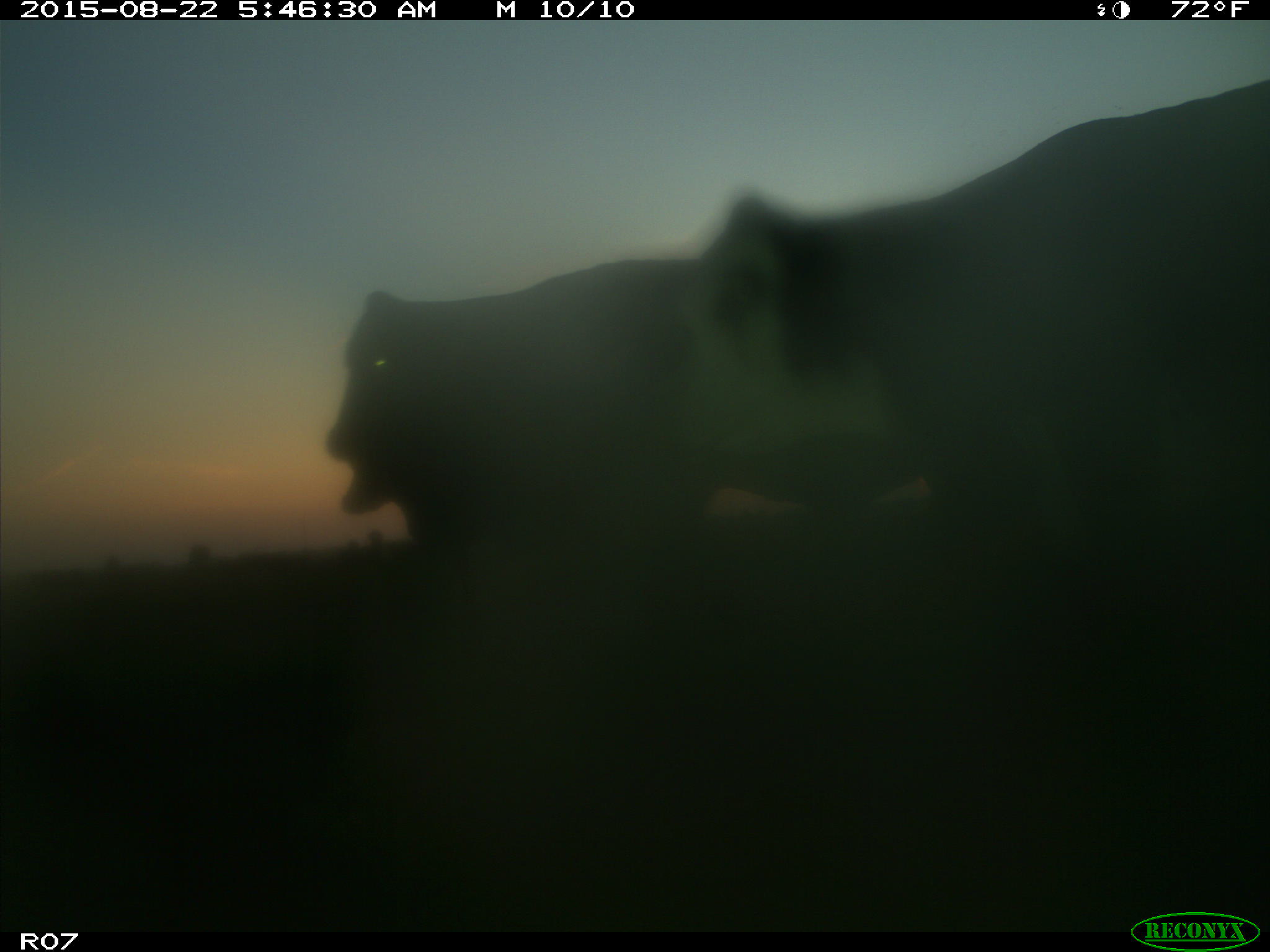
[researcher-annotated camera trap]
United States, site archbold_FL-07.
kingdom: Animalia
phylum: Chordata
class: Mammalia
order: Artiodactyla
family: Bovidae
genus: Bos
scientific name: Bos taurus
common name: domestic cow